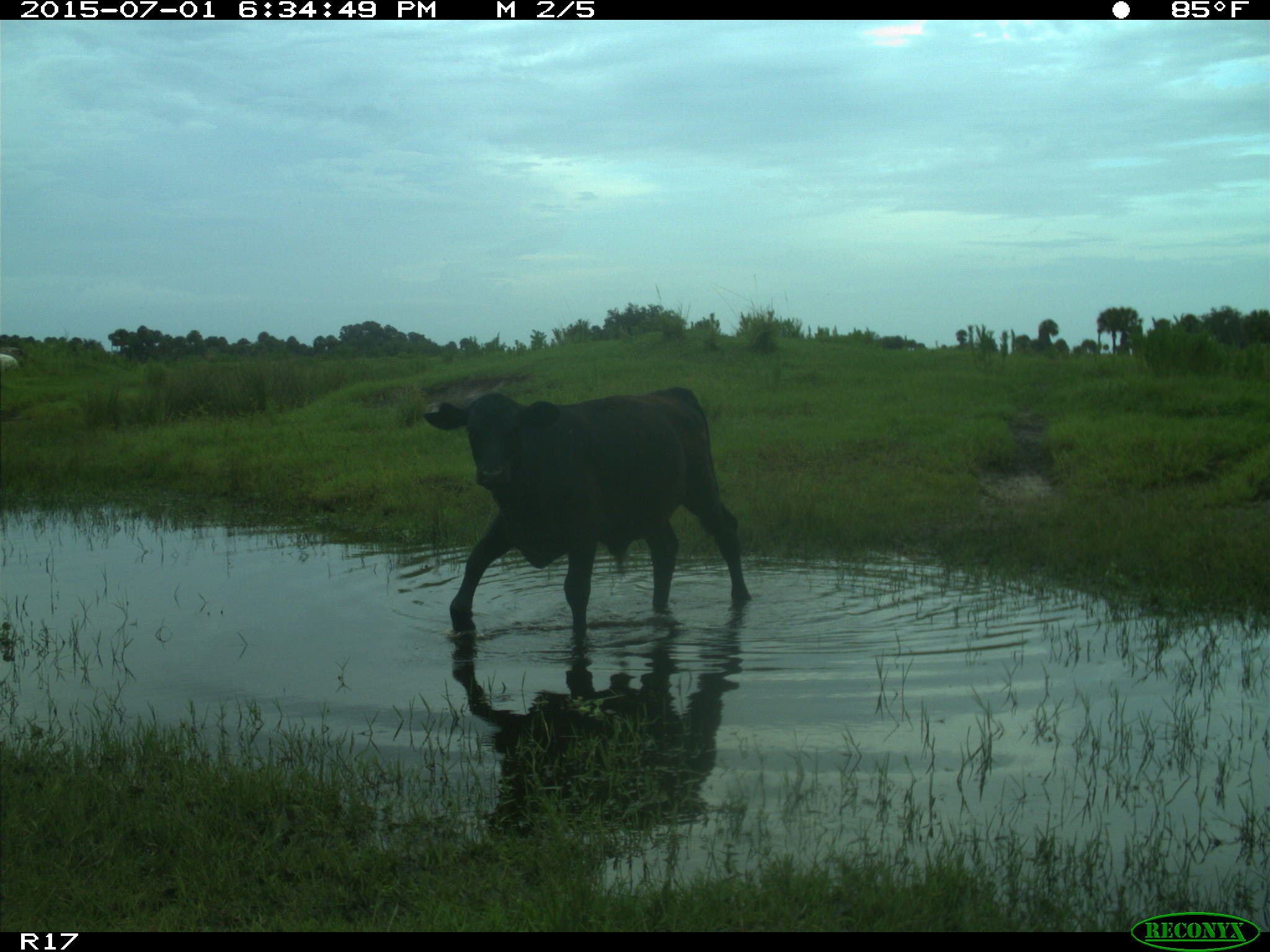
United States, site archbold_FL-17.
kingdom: Animalia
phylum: Chordata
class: Mammalia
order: Artiodactyla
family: Bovidae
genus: Bos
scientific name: Bos taurus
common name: domestic cow